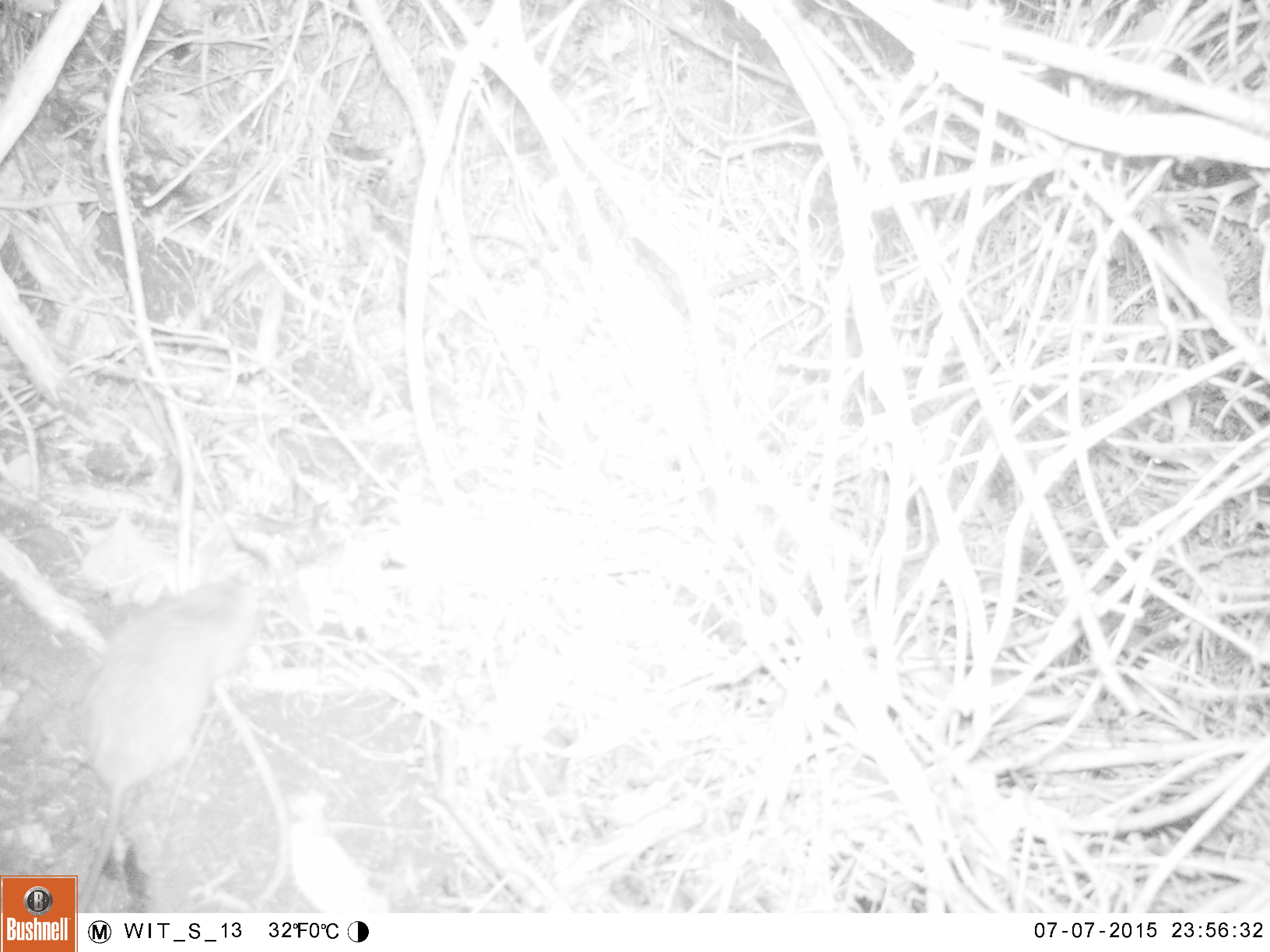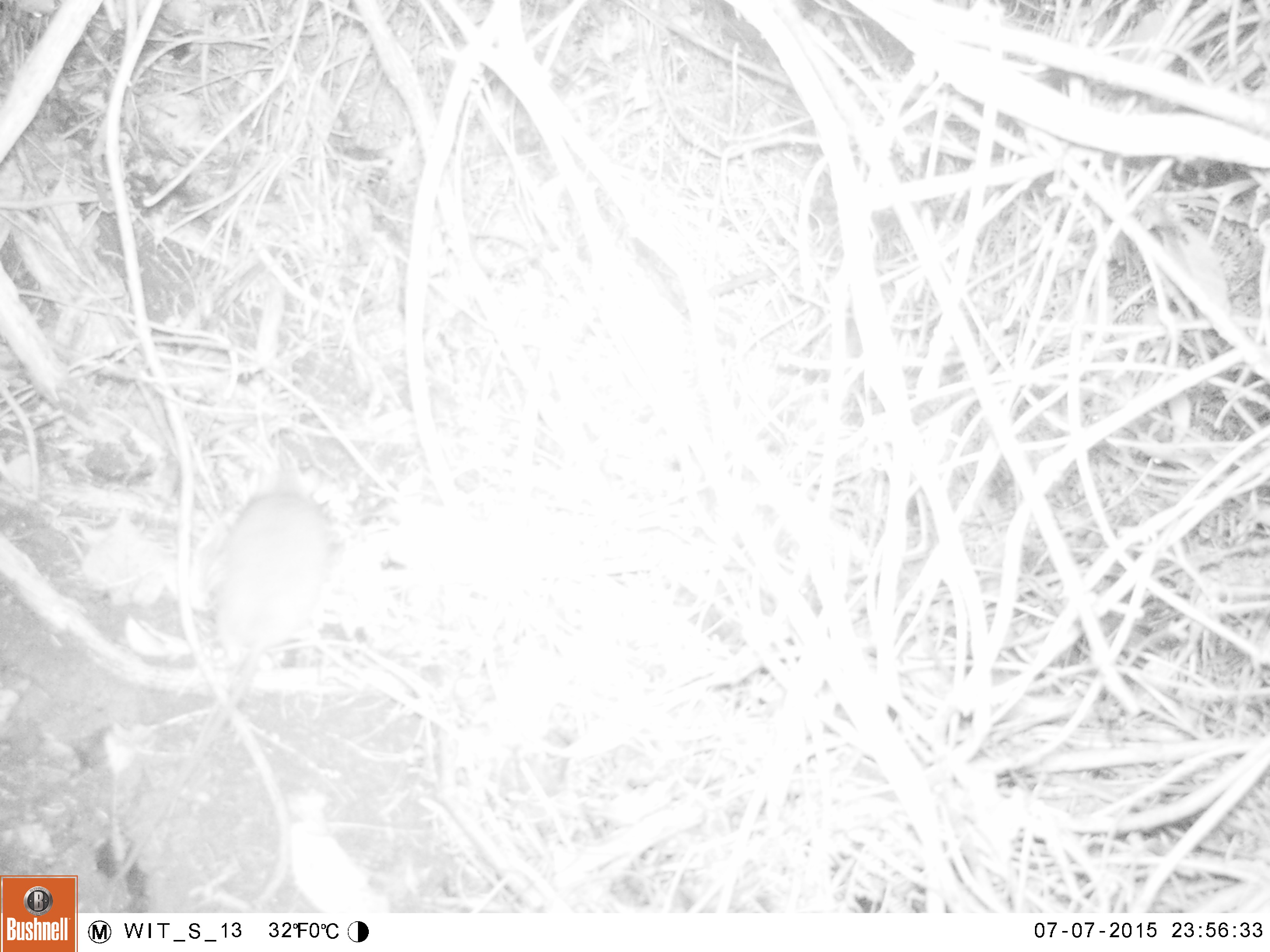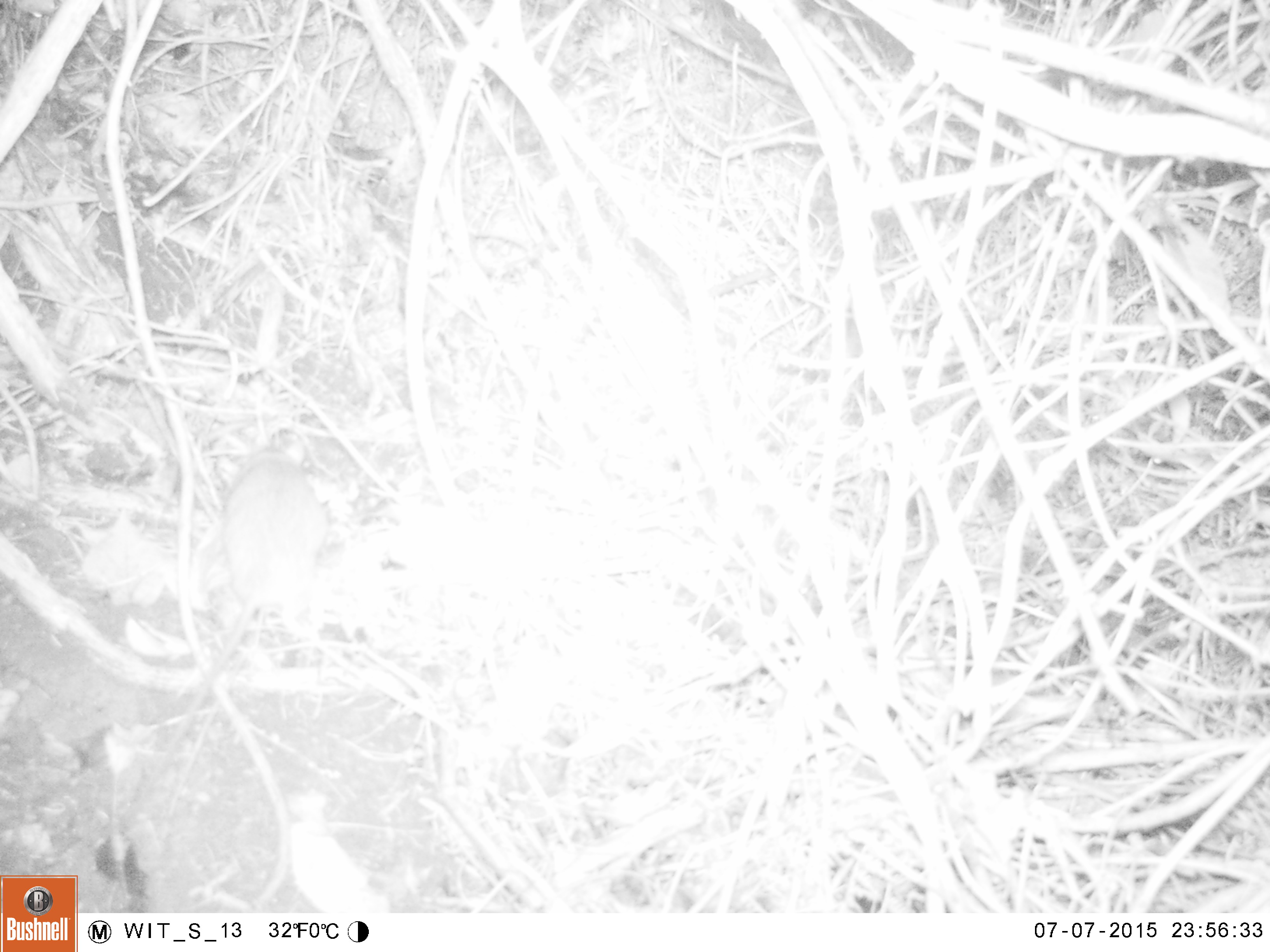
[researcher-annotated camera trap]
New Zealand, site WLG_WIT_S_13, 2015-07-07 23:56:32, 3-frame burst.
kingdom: Animalia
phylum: Chordata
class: Mammalia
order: Rodentia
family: Muridae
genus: Rattus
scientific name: Rattus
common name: rat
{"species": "rat (Rattus)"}